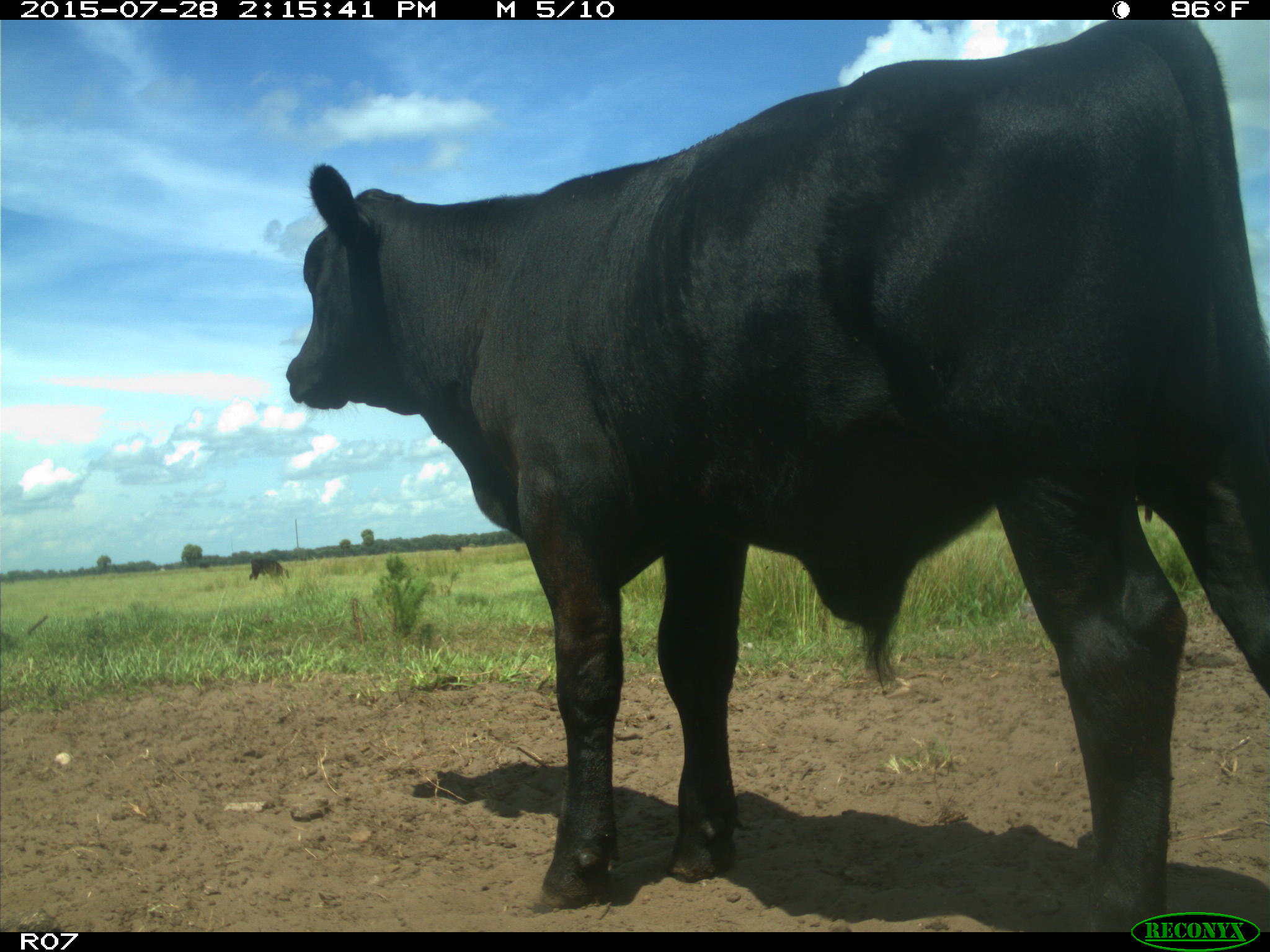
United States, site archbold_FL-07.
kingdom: Animalia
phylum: Chordata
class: Mammalia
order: Artiodactyla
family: Bovidae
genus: Bos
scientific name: Bos taurus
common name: domestic cow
Bos taurus (domestic cow).